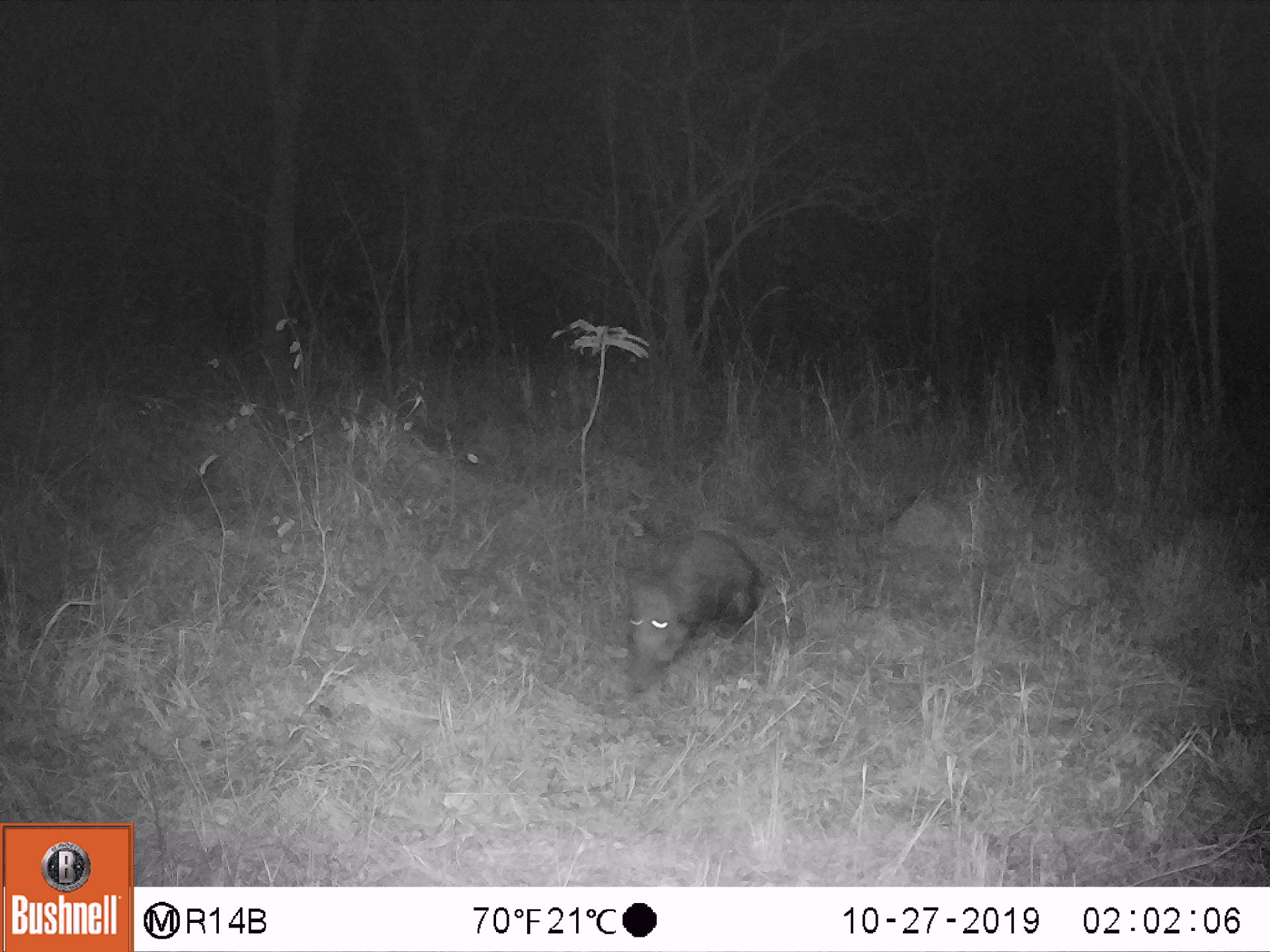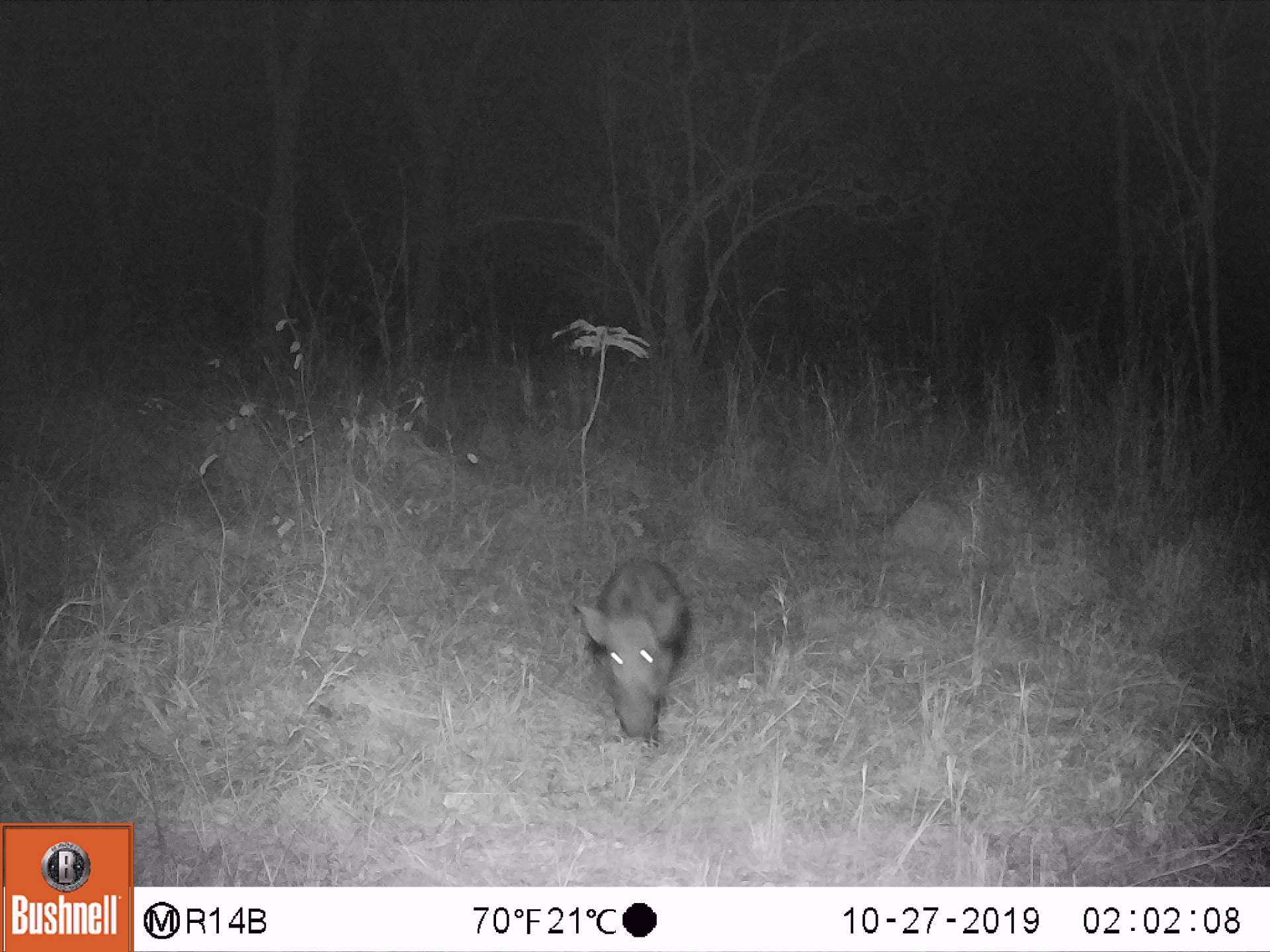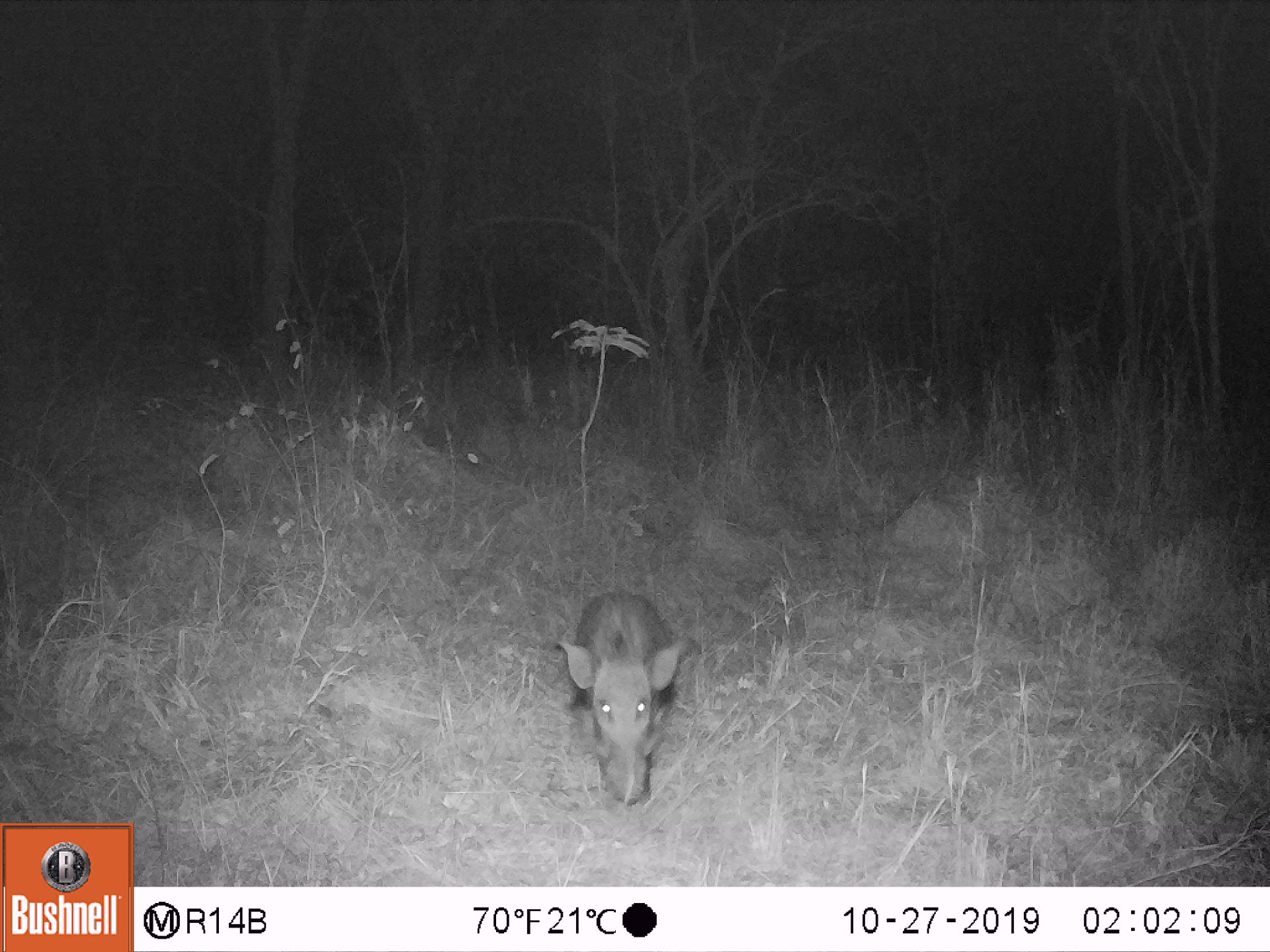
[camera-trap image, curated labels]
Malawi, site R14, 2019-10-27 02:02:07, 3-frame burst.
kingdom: Animalia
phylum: Chordata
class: Mammalia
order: Artiodactyla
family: Suidae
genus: Potamochoerus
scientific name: Potamochoerus larvatus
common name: bushpig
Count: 1.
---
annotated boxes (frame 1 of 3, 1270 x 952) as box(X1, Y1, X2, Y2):
bushpig: box(626, 529, 759, 691)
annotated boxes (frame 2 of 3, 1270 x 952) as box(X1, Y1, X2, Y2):
bushpig: box(577, 559, 691, 747)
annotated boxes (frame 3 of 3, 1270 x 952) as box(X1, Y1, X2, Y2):
bushpig: box(555, 593, 683, 806)